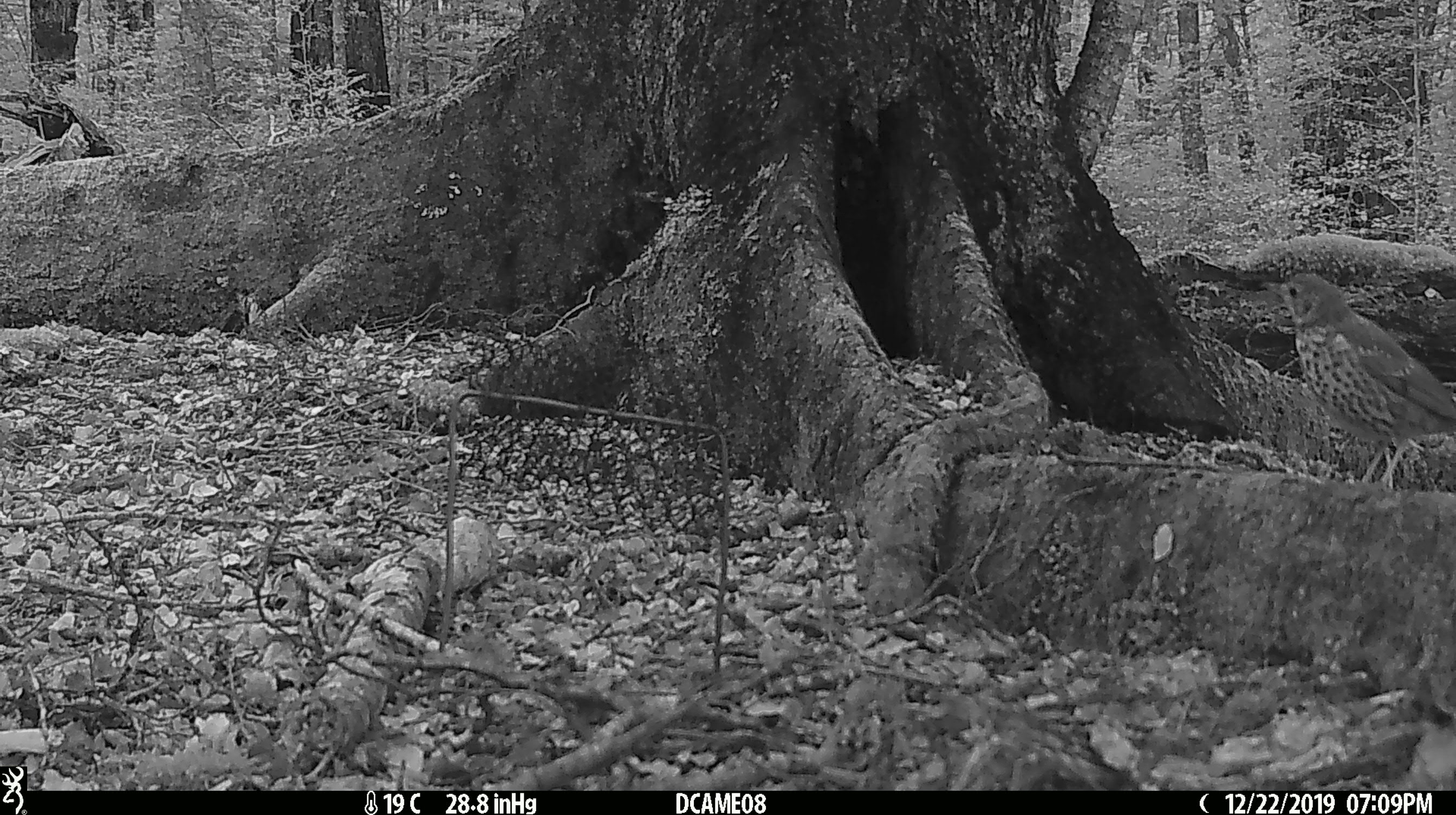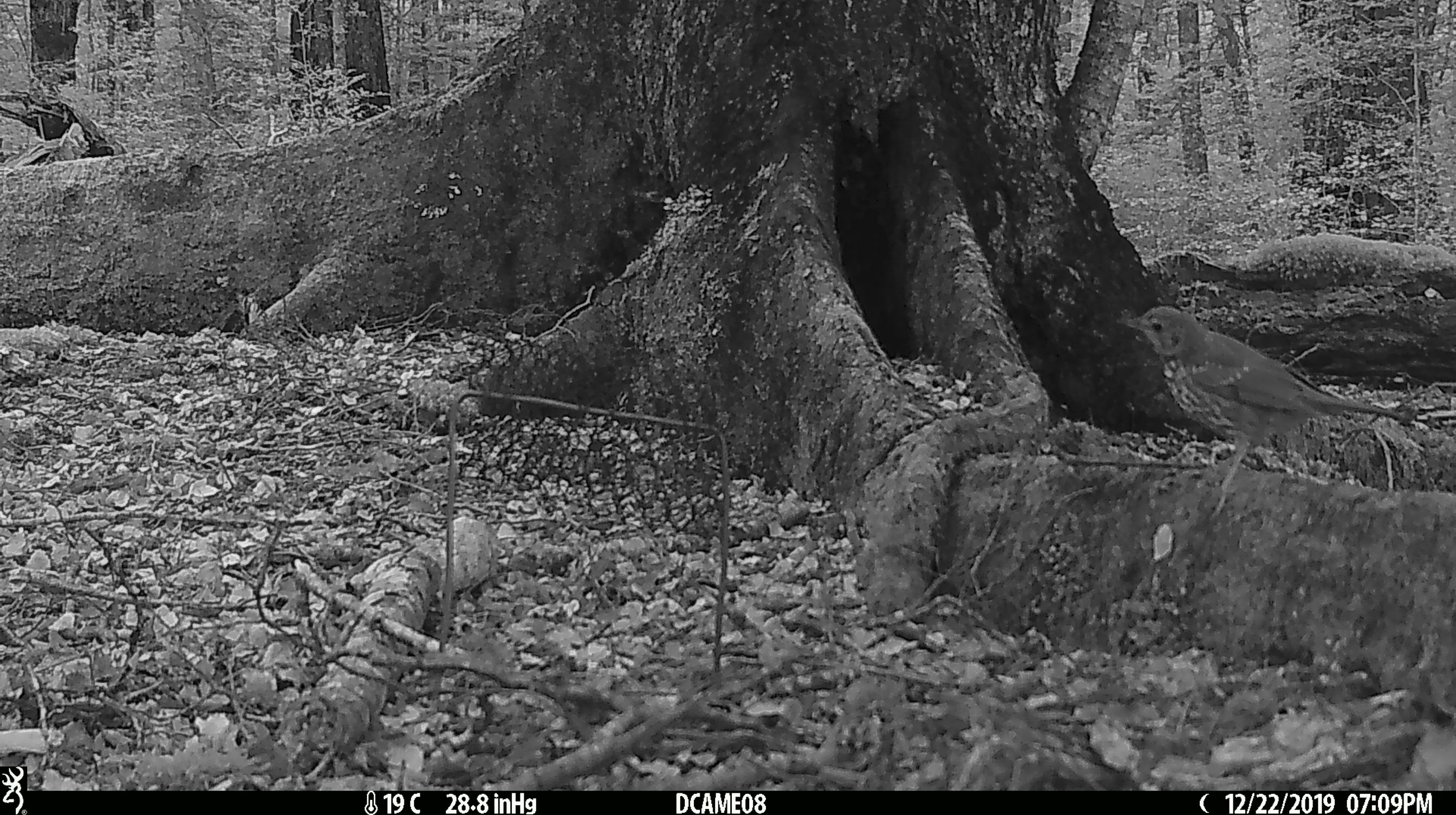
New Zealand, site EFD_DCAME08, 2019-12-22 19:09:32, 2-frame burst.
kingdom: Animalia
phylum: Chordata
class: Aves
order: Passeriformes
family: Turdidae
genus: Turdus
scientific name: Turdus philomelos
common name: song thrush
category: thrush